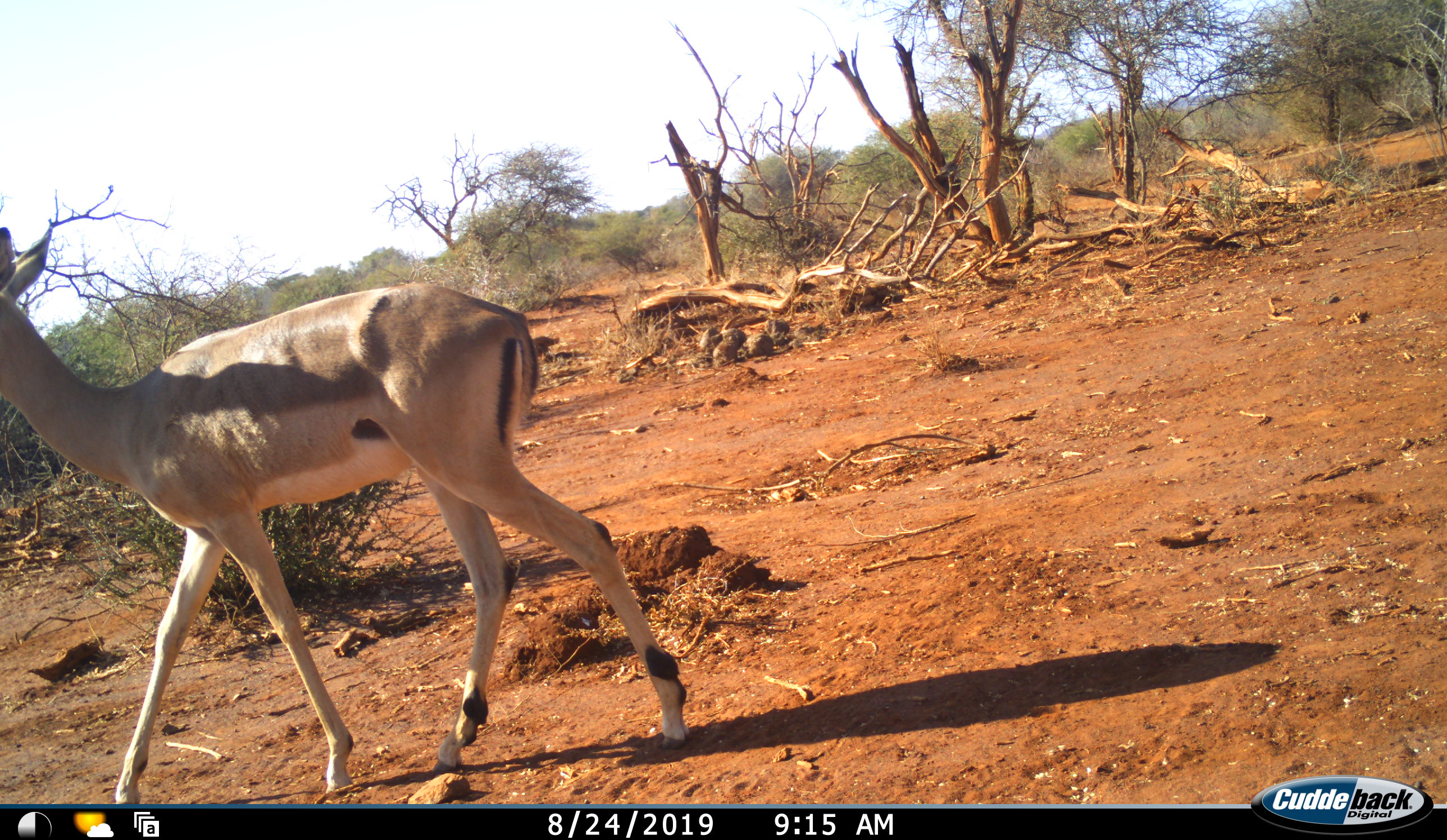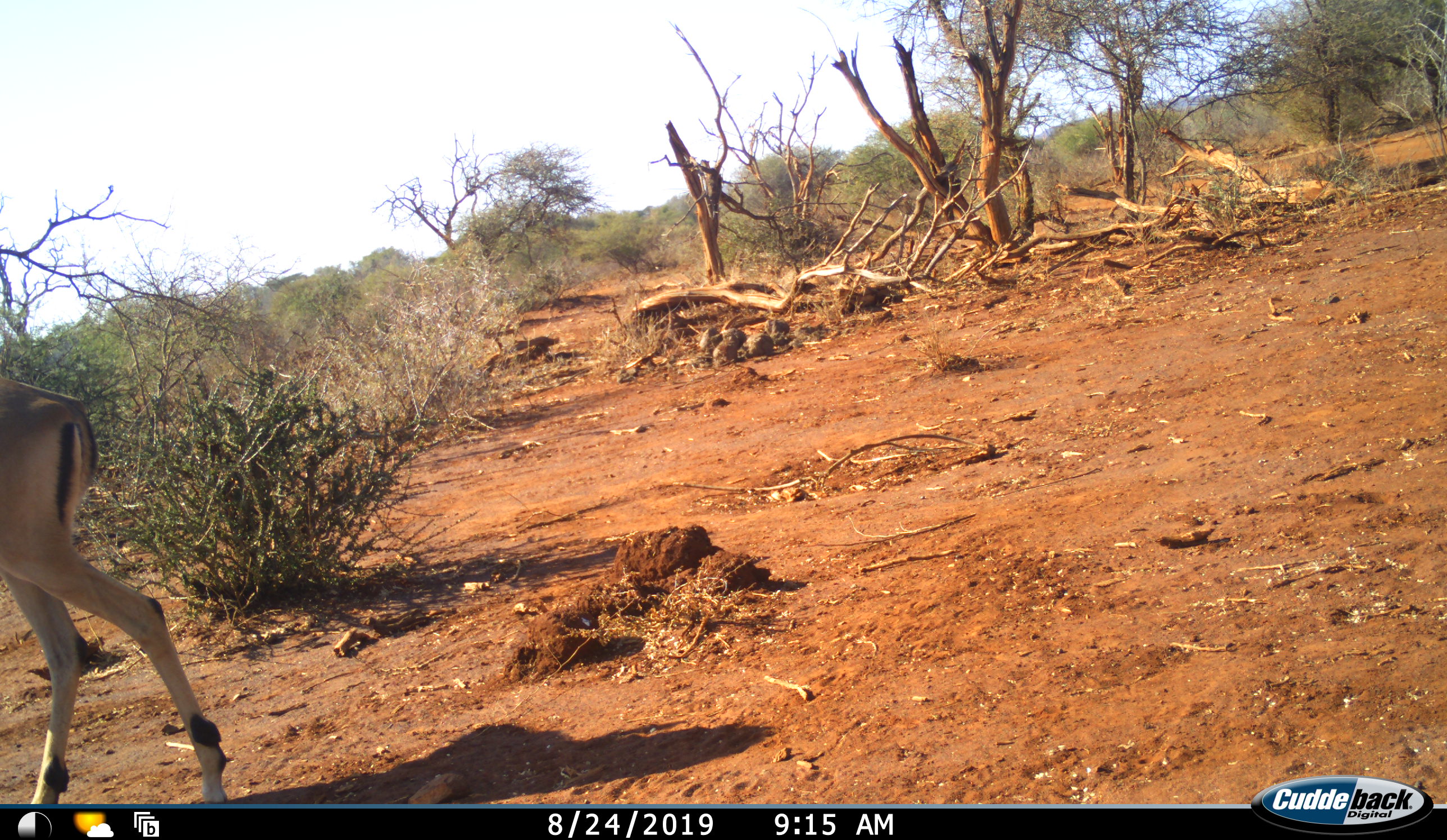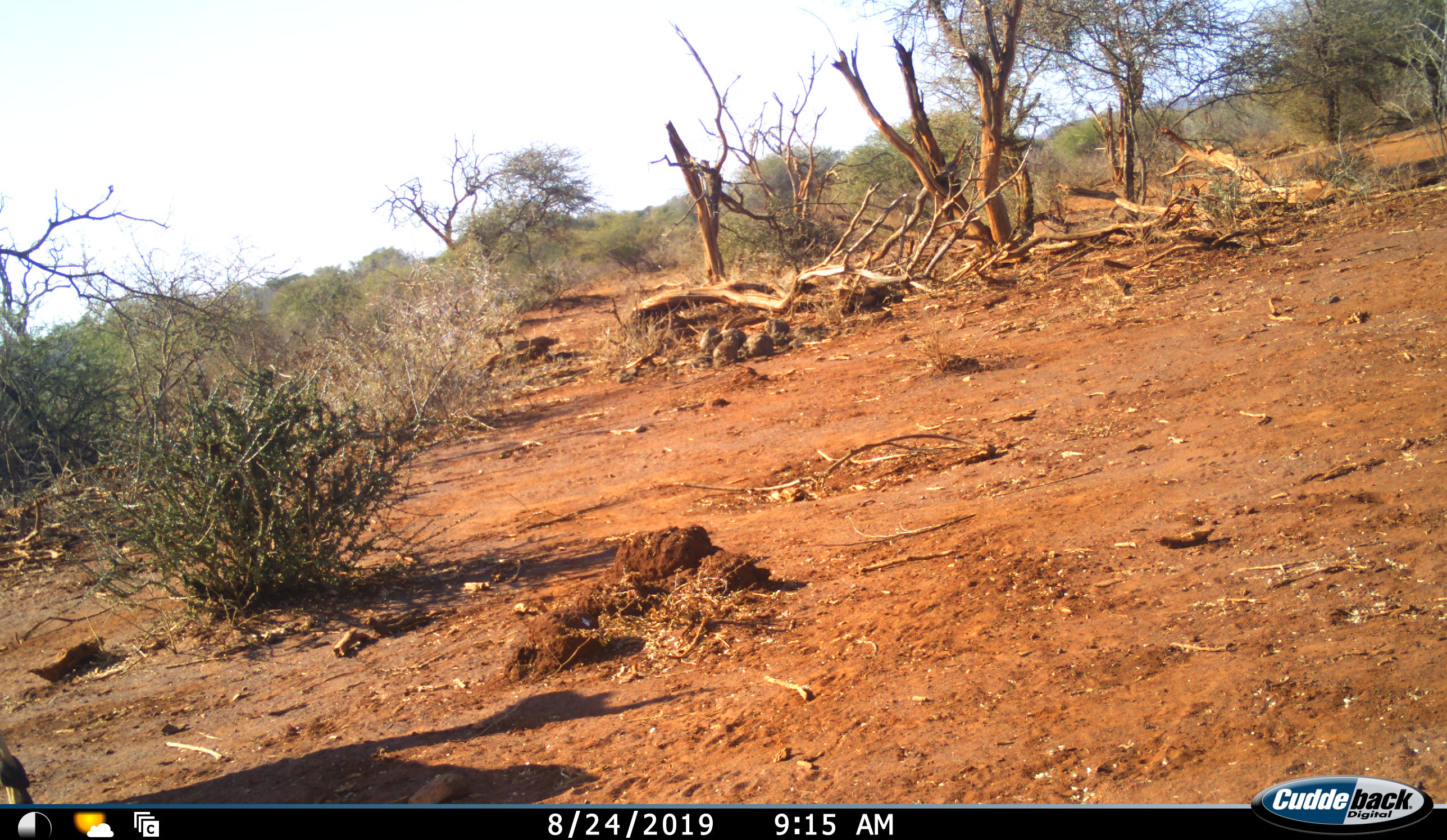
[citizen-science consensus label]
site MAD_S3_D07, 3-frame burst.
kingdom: Animalia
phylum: Chordata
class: Mammalia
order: Artiodactyla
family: Bovidae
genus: Aepyceros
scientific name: Aepyceros melampus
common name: impala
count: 1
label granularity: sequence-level